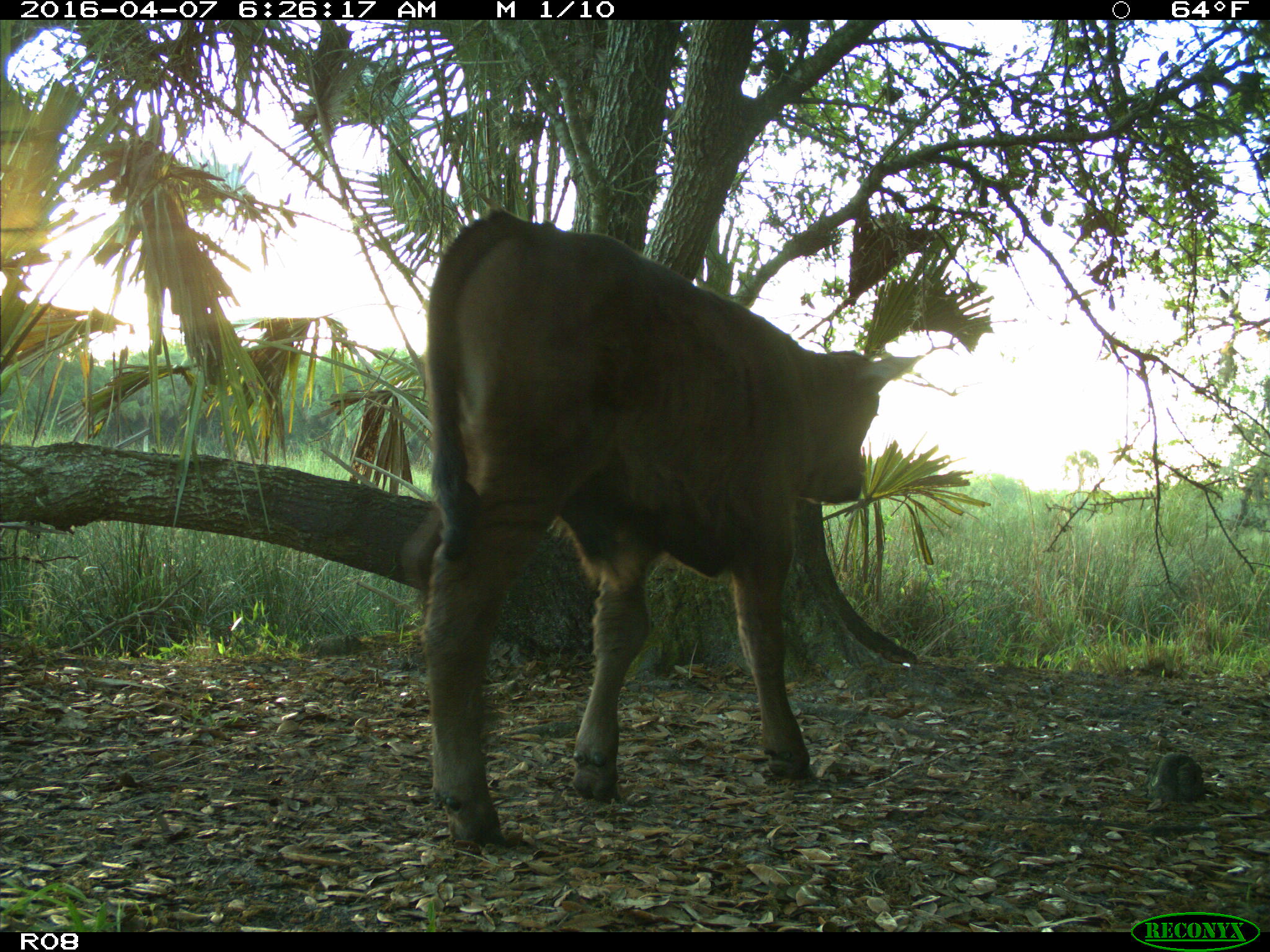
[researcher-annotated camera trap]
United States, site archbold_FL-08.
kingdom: Animalia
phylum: Chordata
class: Mammalia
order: Artiodactyla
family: Bovidae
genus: Bos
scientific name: Bos taurus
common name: domestic cow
Bos taurus (domestic cow).